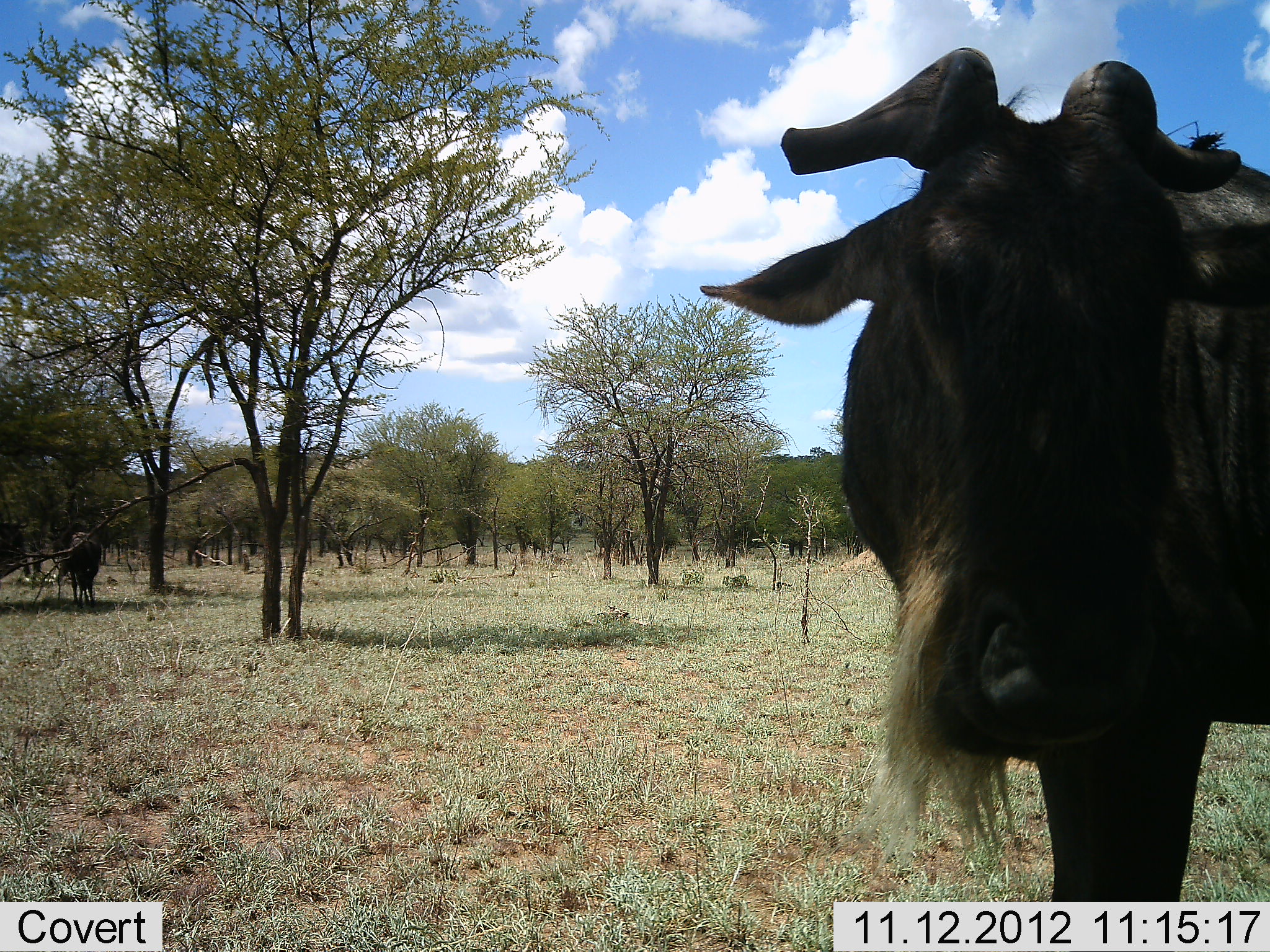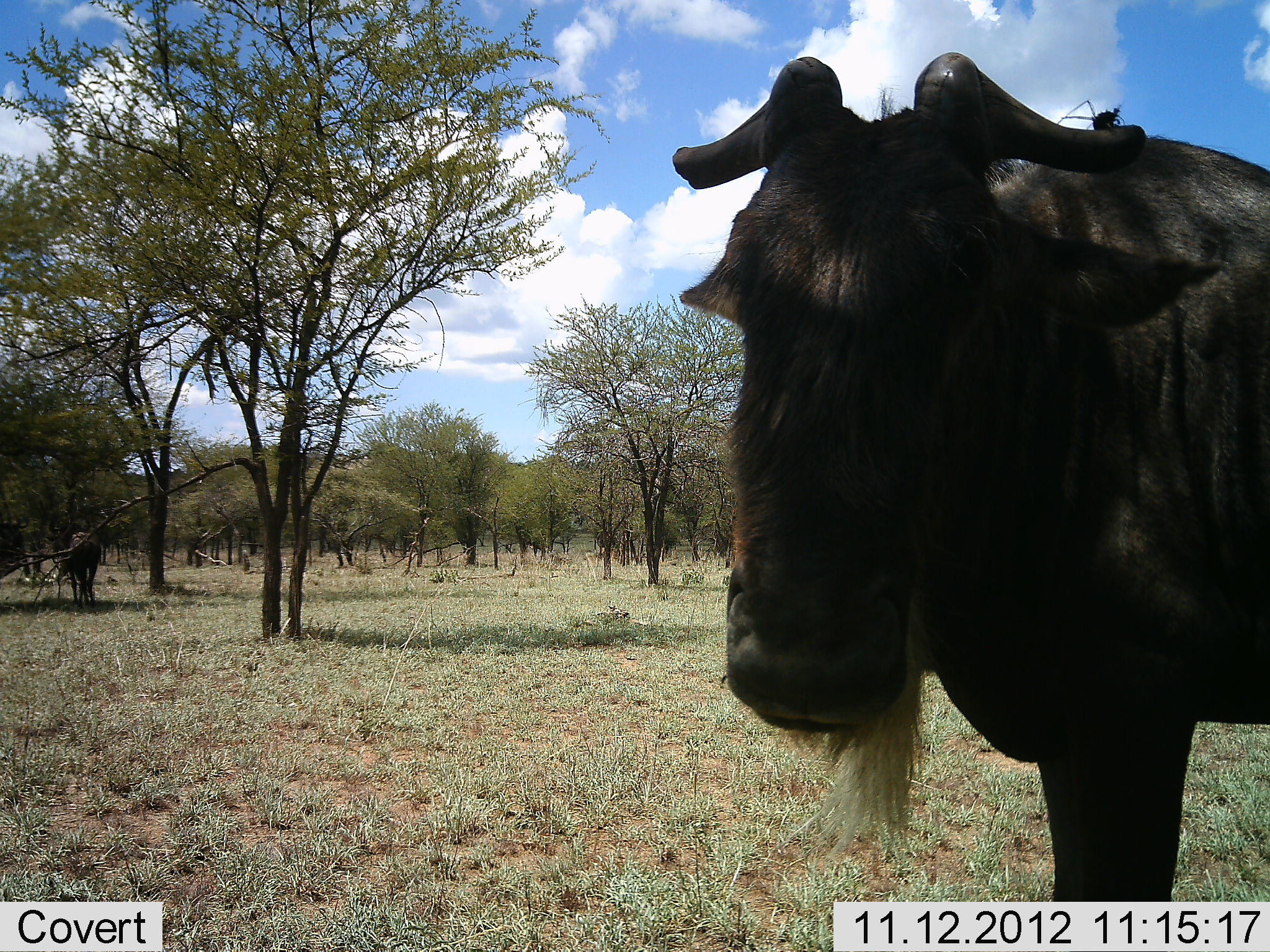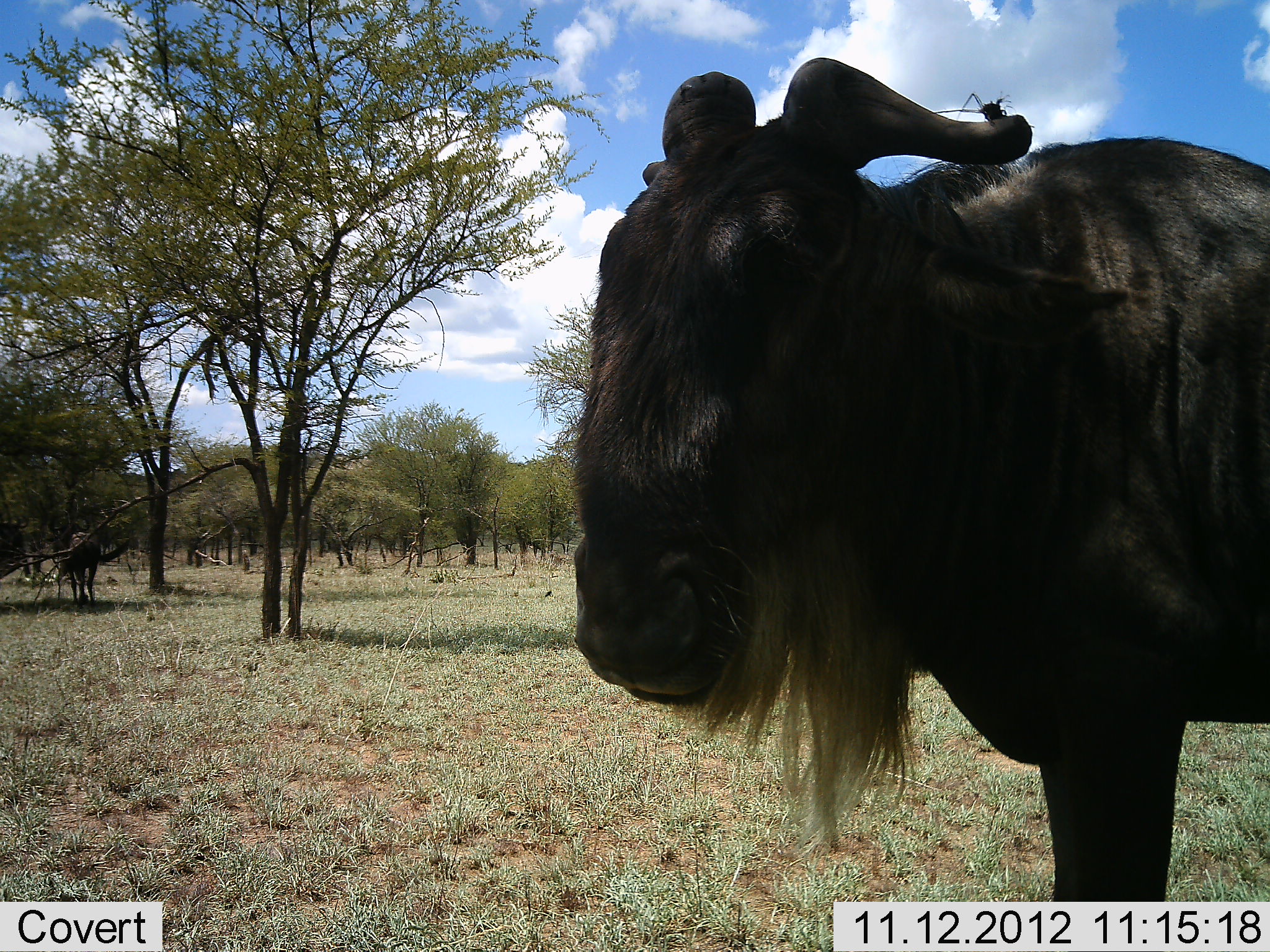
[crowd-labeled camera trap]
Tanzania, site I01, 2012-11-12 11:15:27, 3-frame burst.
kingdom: Animalia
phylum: Chordata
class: Mammalia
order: Artiodactyla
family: Bovidae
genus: Connochaetes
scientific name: Connochaetes taurinus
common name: blue wildebeest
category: wildebeest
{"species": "wildebeest (blue wildebeest) (Connochaetes taurinus)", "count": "2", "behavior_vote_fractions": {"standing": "100%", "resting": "0%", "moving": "0%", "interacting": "0%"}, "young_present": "0%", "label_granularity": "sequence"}